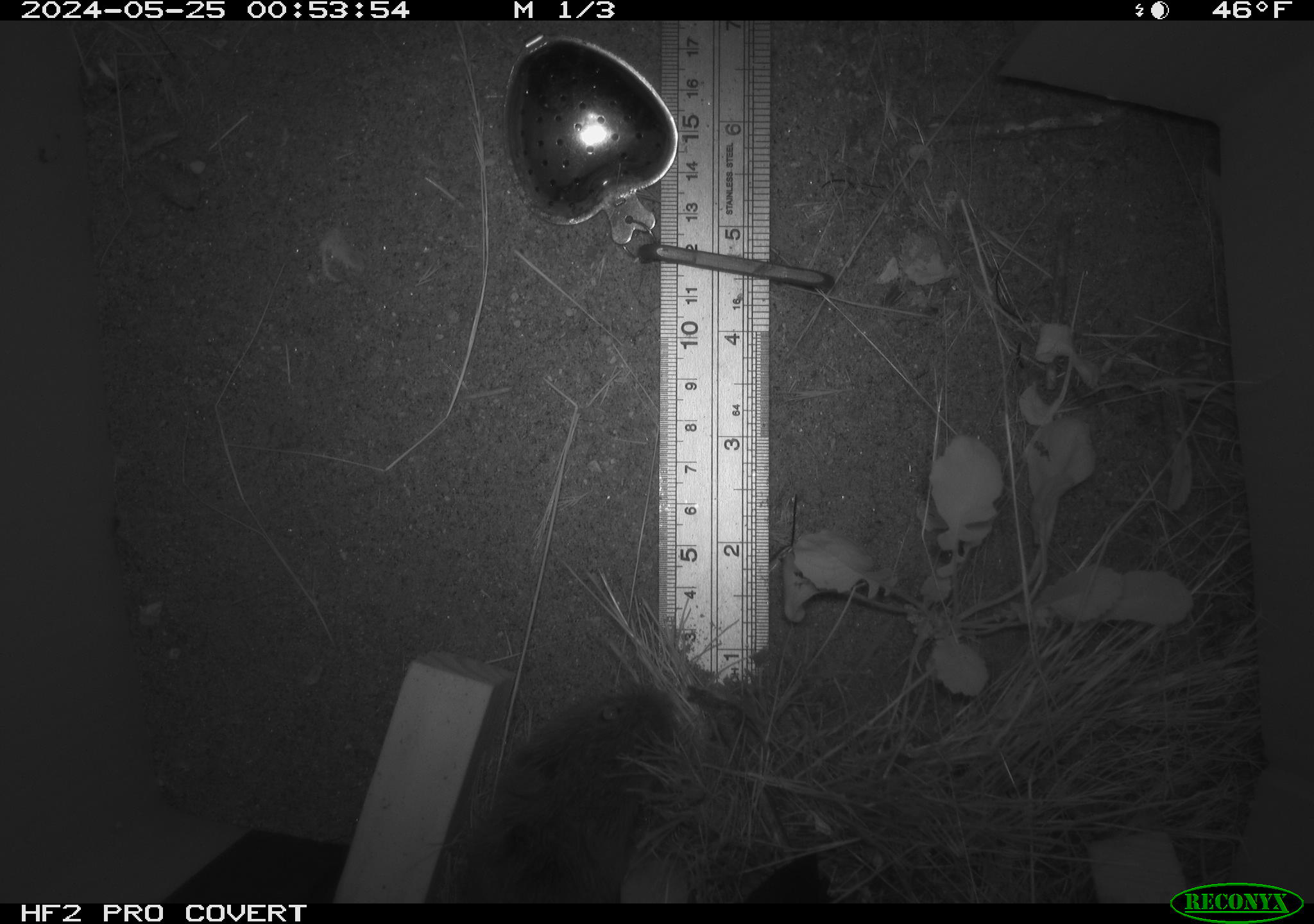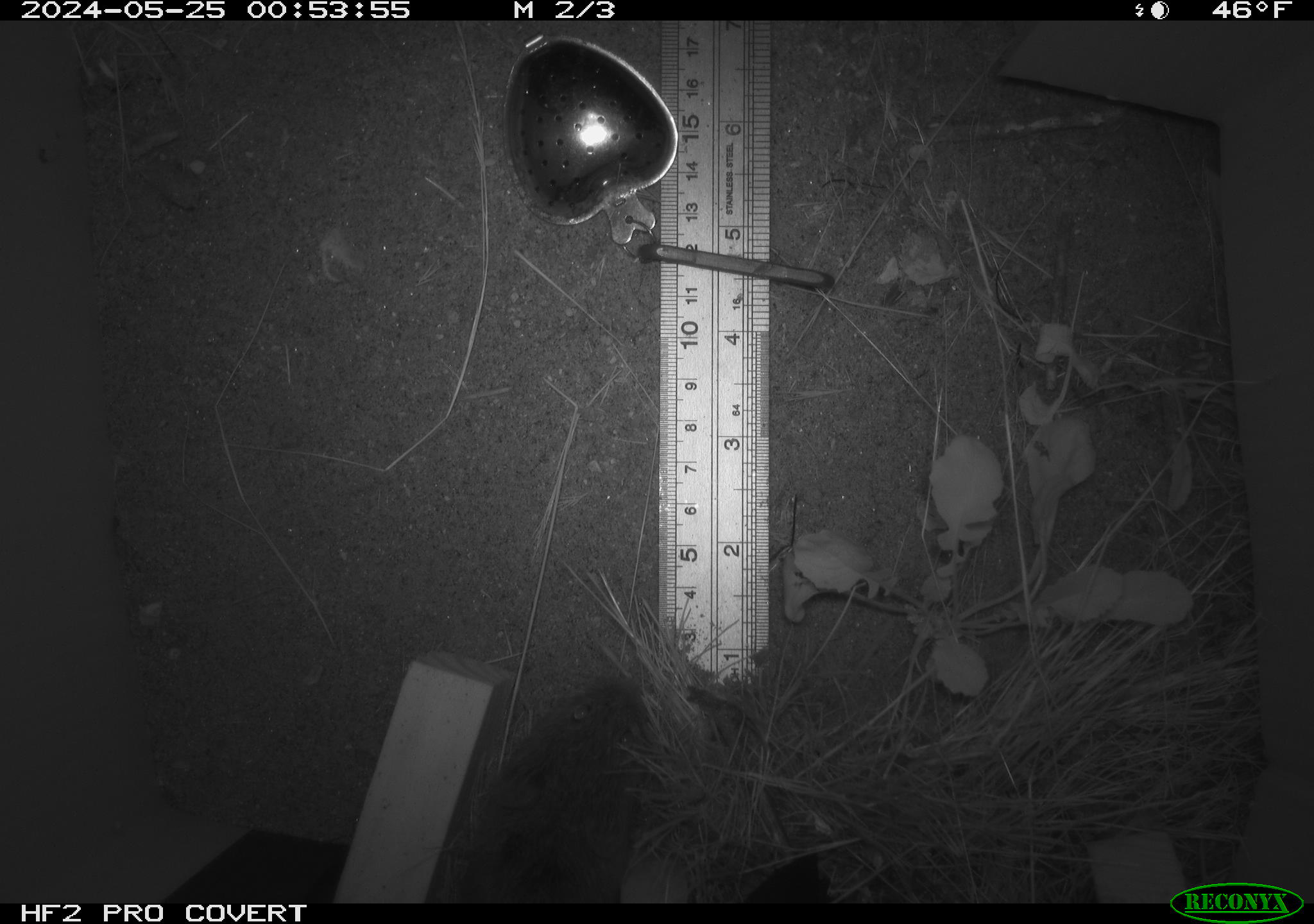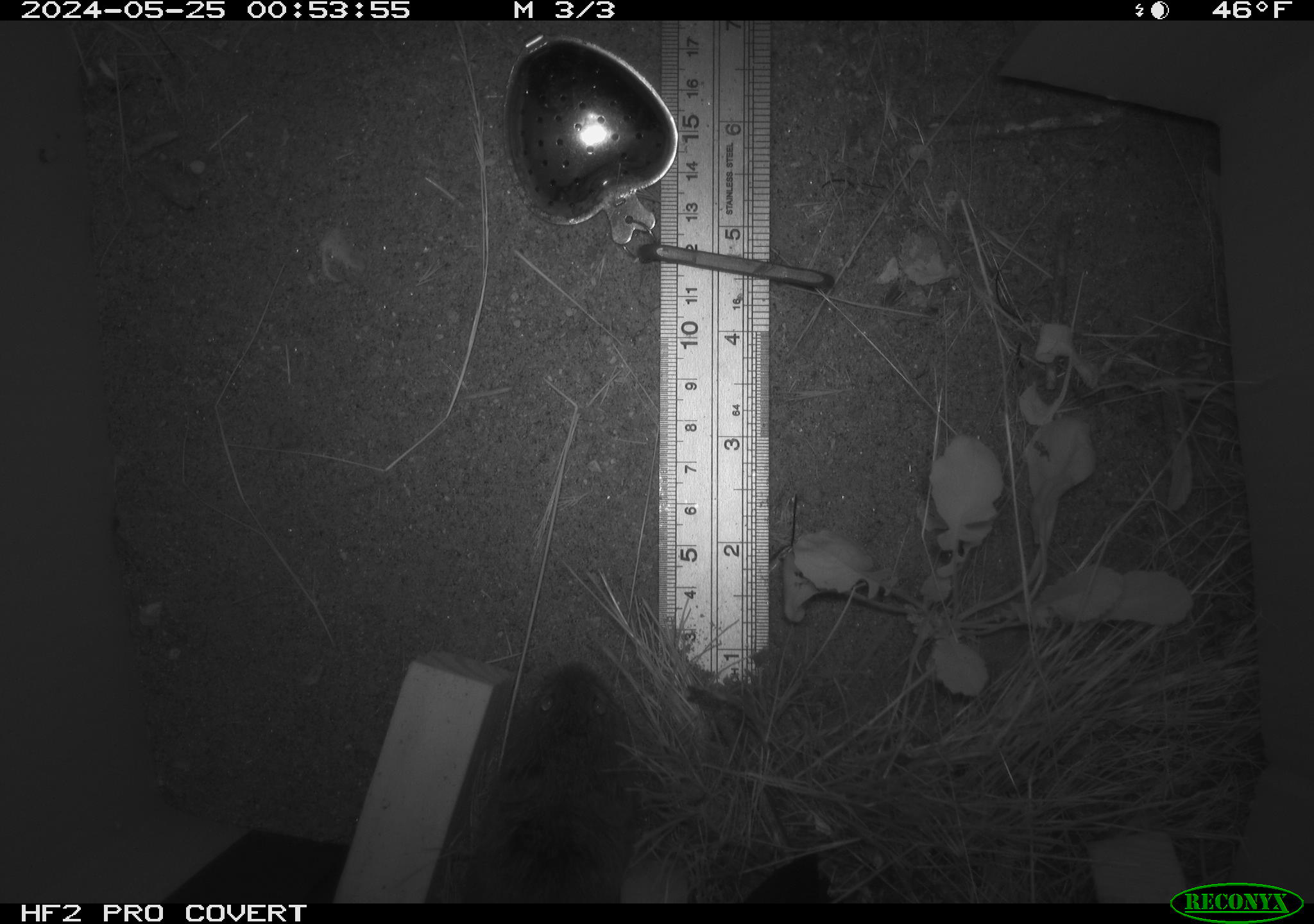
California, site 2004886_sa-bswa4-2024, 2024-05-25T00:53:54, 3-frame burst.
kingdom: Animalia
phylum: Chordata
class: Mammalia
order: Rodentia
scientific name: Rodentia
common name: rodent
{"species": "rodent (Rodentia)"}